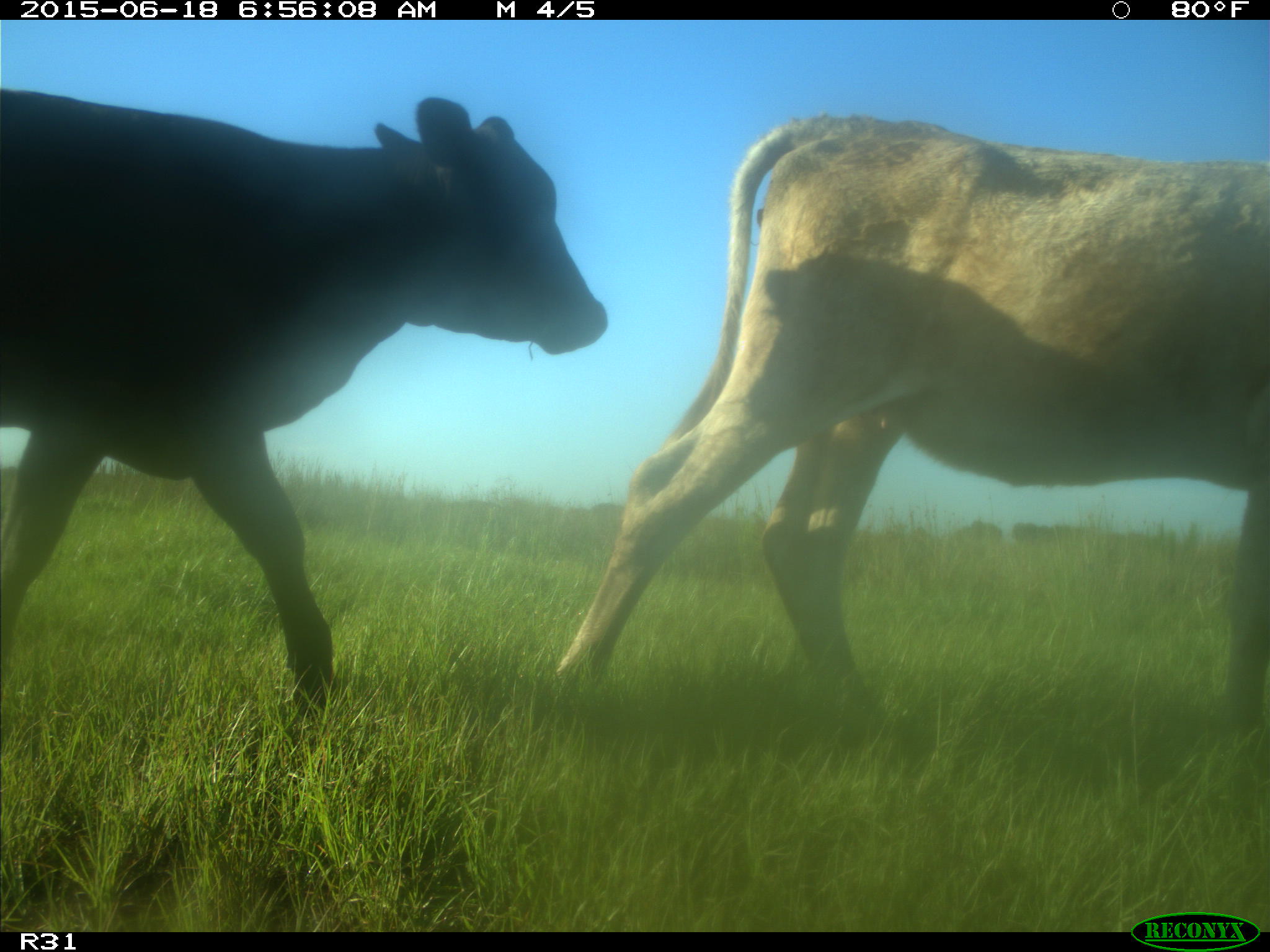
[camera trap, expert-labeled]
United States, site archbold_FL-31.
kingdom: Animalia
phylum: Chordata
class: Mammalia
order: Artiodactyla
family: Bovidae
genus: Bos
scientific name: Bos taurus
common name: domestic cow